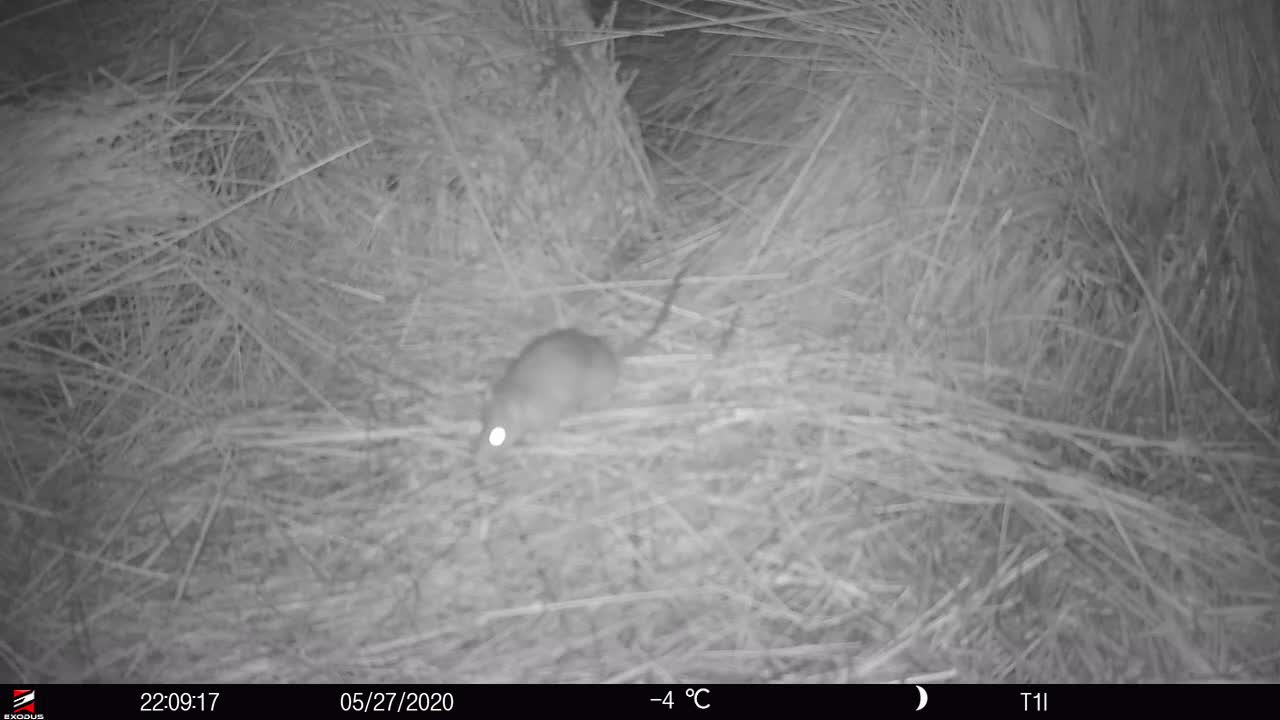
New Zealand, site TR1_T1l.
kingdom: Animalia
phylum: Chordata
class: Mammalia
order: Rodentia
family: Muridae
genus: Rattus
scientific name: Rattus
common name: rat